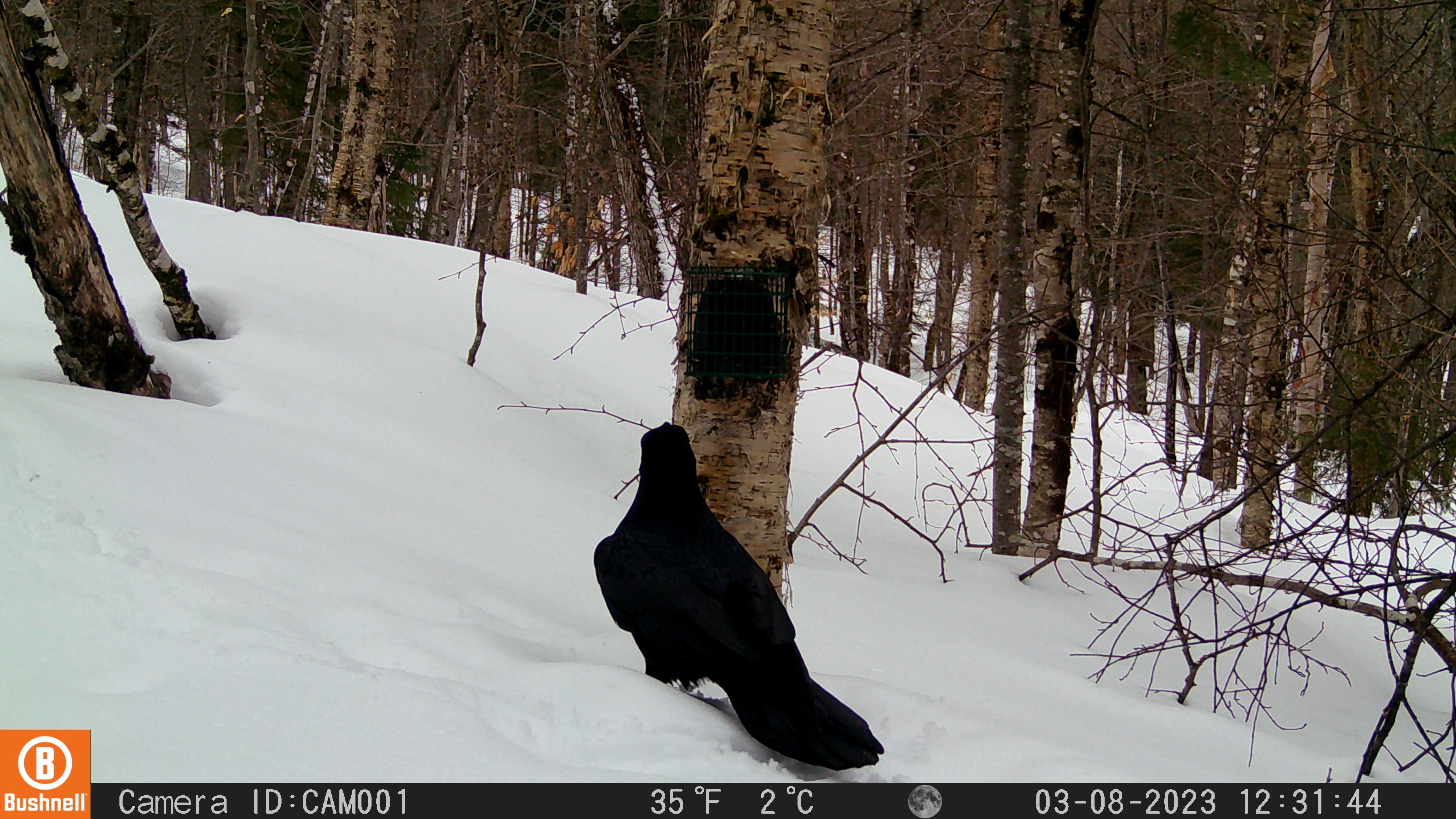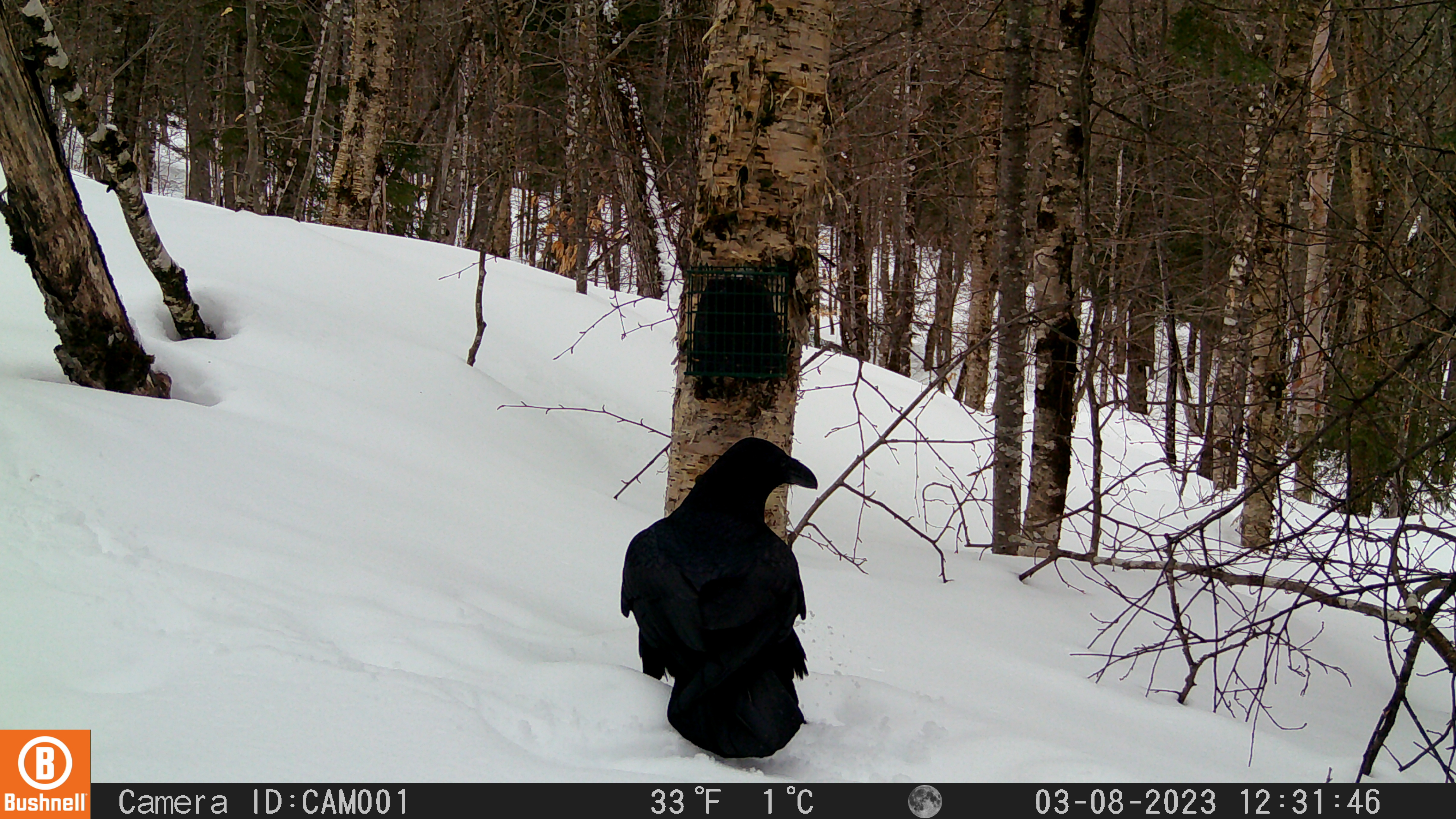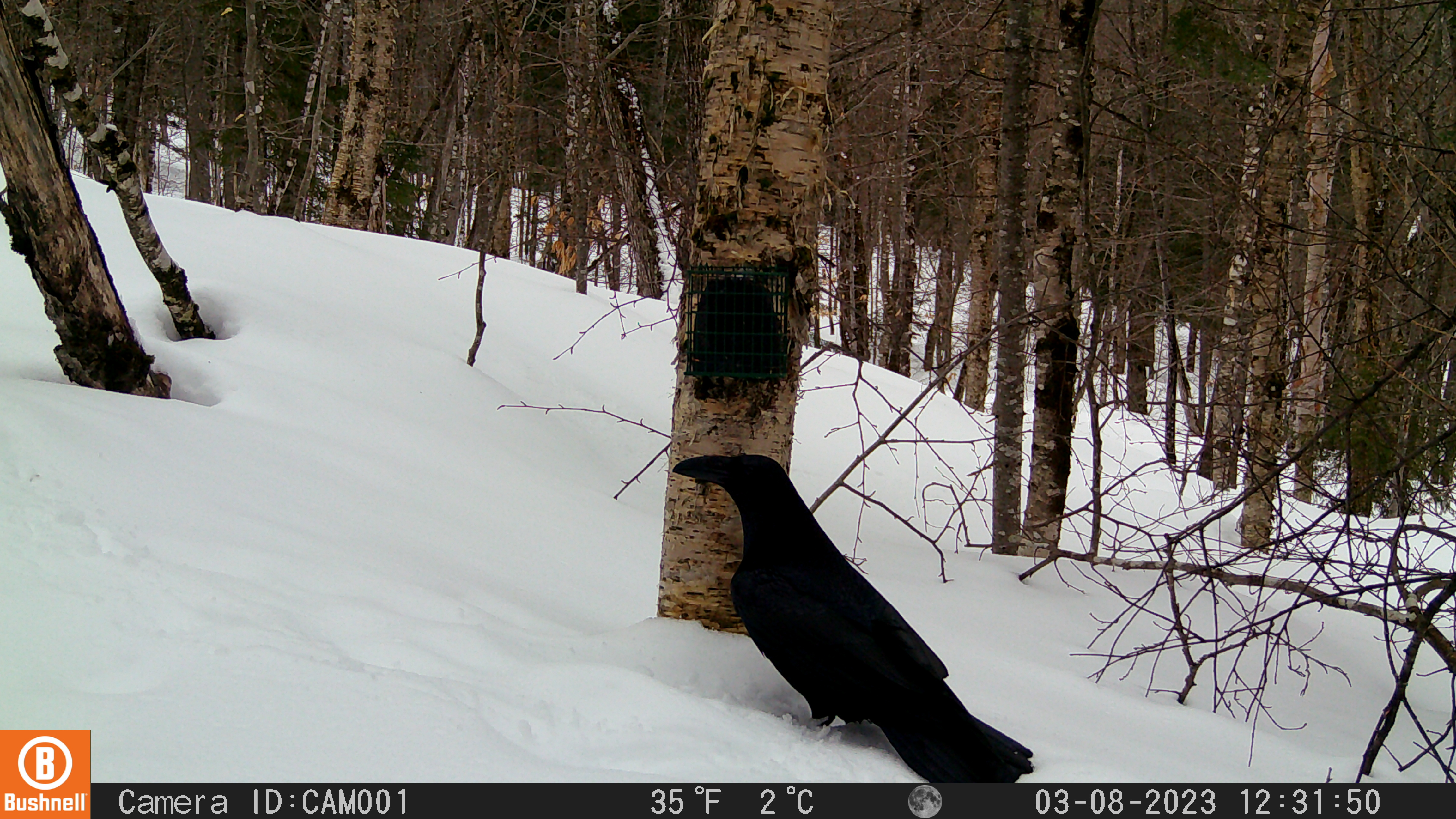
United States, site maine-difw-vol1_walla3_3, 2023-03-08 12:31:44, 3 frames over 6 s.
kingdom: Animalia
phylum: Chordata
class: Aves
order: Passeriformes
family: Corvidae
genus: Corvus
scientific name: Corvus corax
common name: common raven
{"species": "common raven (Corvus corax)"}